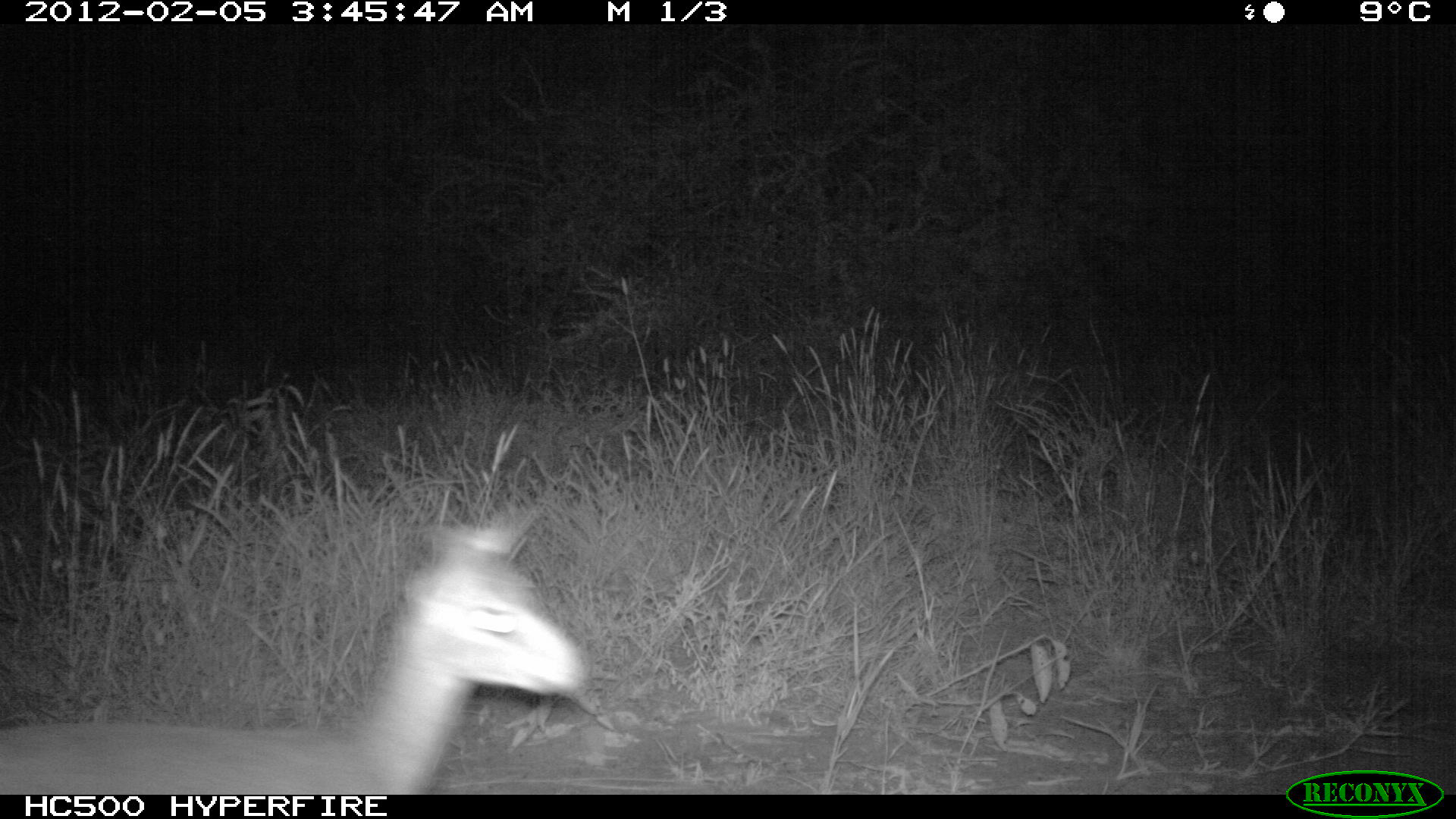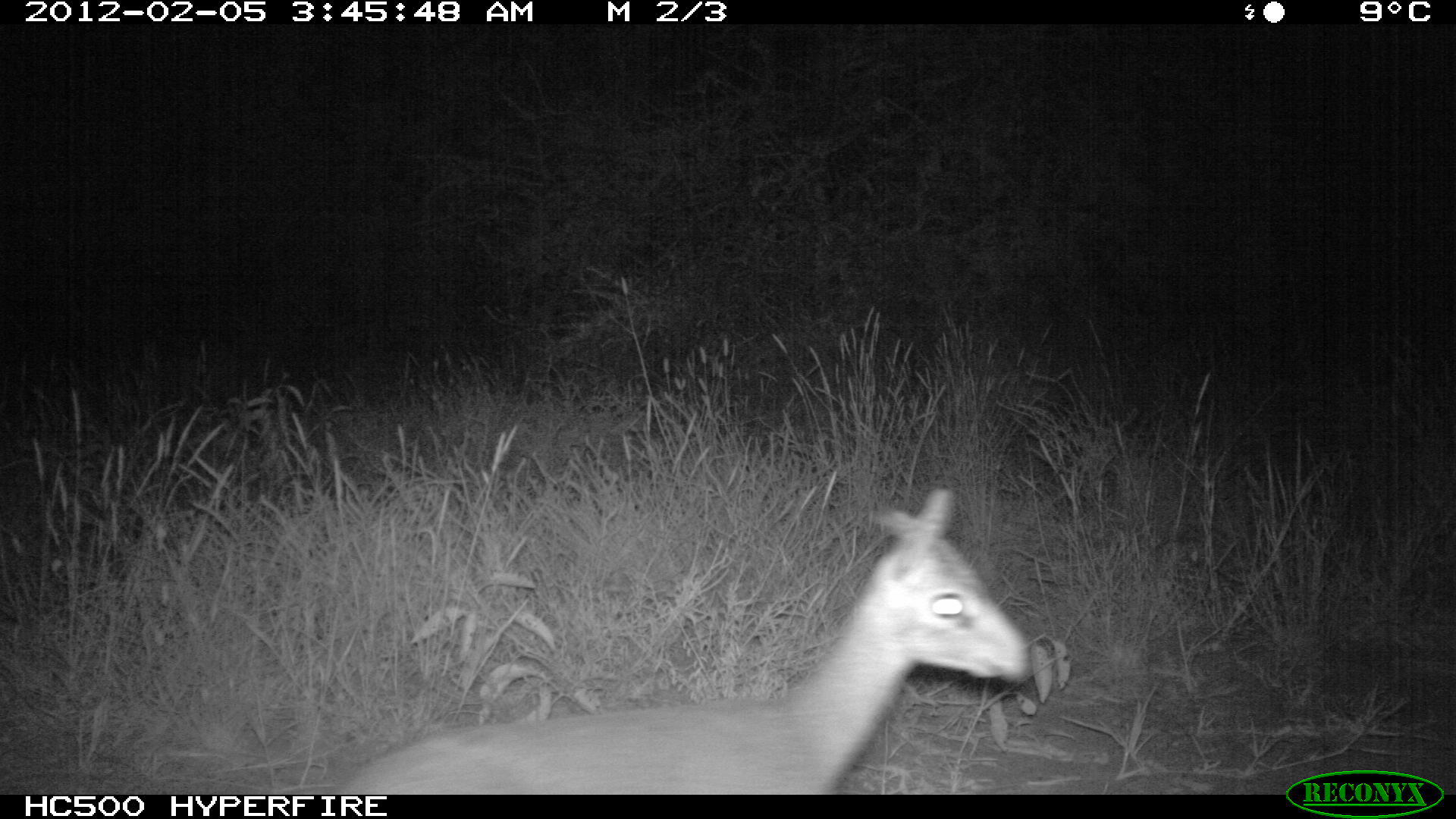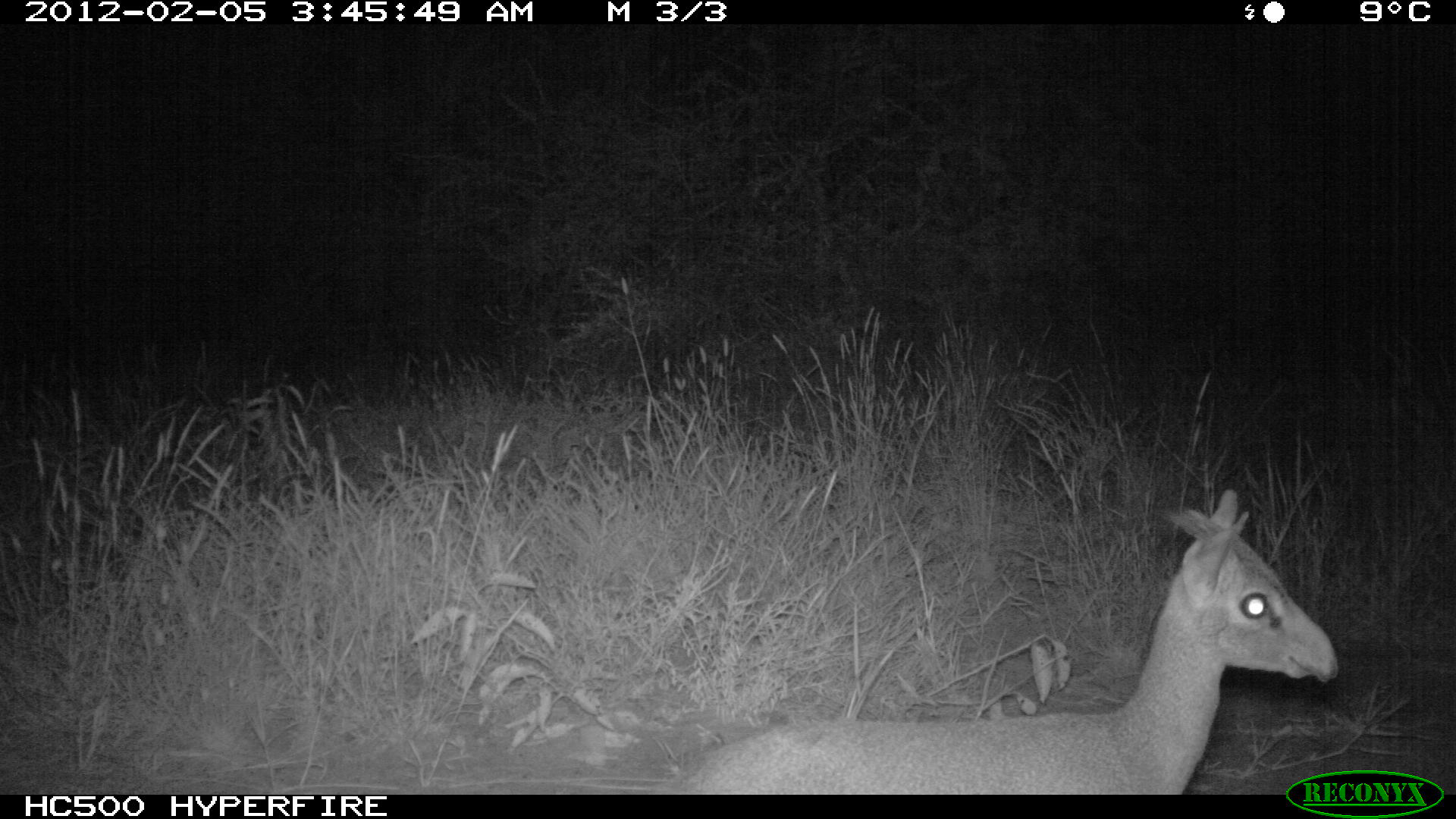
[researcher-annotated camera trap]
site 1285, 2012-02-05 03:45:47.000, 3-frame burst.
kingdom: Animalia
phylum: Chordata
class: Mammalia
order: Artiodactyla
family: Bovidae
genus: Madoqua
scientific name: Madoqua guentheri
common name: günther's dik-dik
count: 1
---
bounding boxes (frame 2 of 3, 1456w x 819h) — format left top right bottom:
madoqua guentheri: 335 482 1036 792